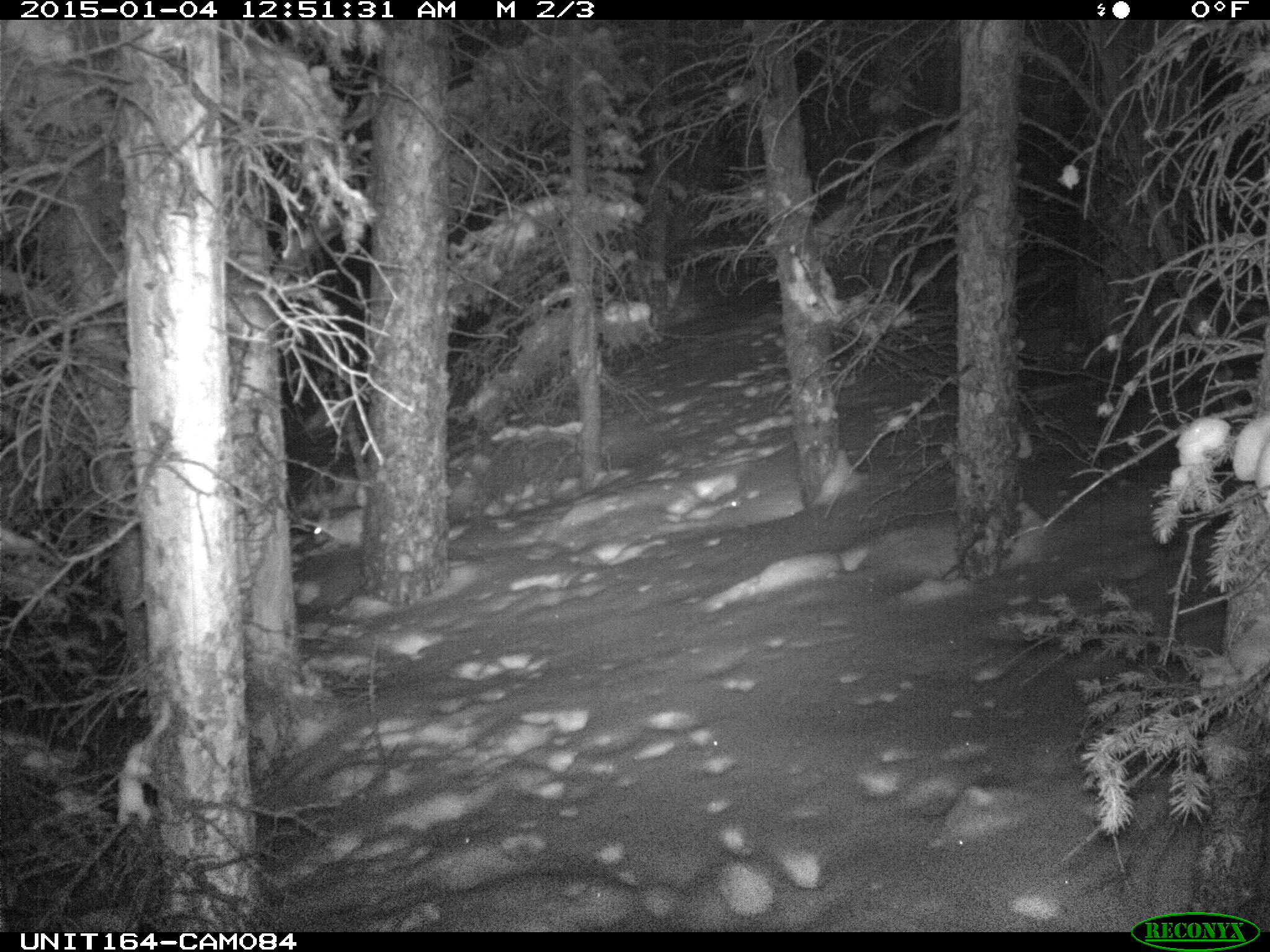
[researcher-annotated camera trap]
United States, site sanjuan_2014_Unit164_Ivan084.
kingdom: Animalia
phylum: Chordata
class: Mammalia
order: Lagomorpha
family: Leporidae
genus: Lepus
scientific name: Lepus americanus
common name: snowshoe hare